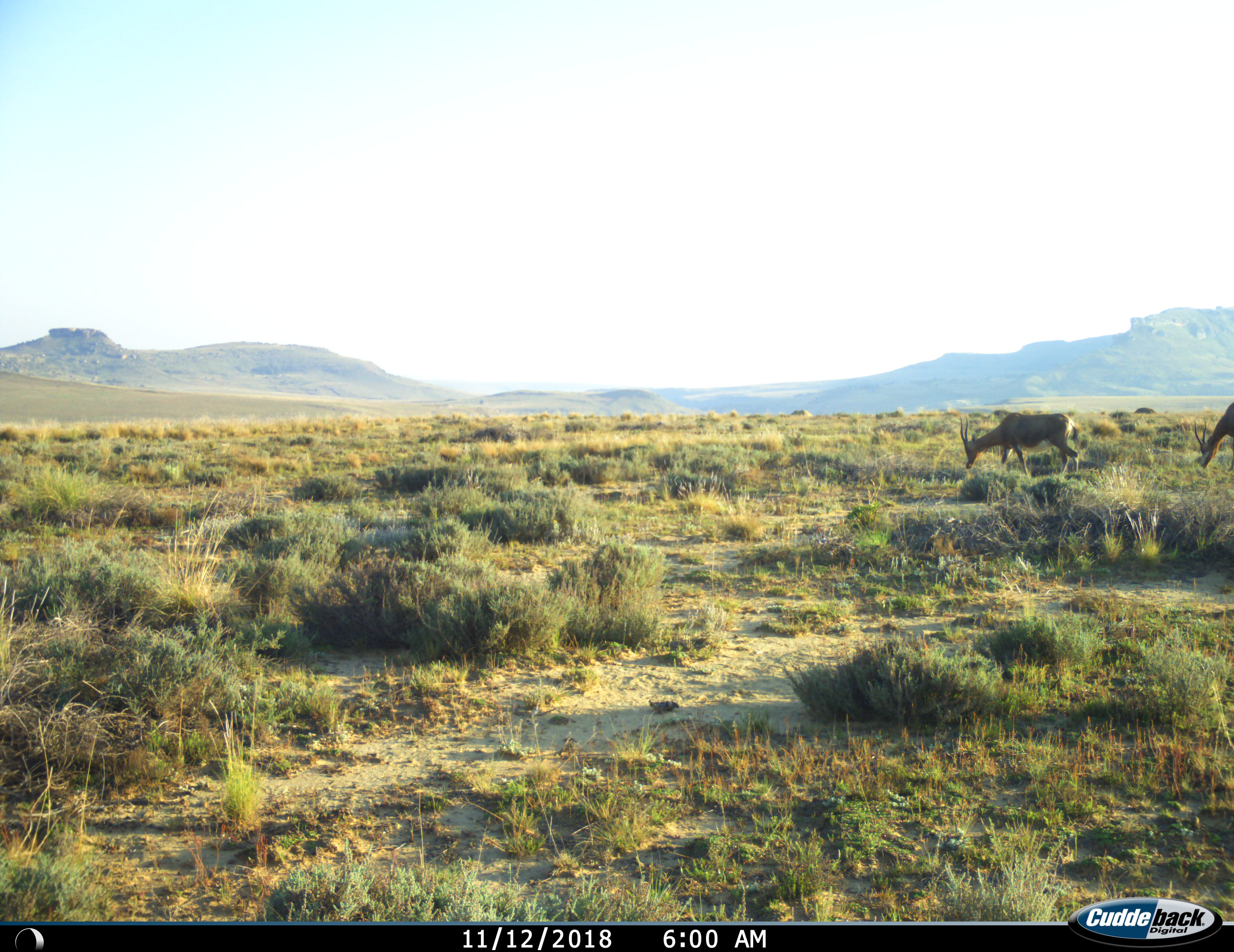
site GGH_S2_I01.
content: unidentified animal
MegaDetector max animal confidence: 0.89